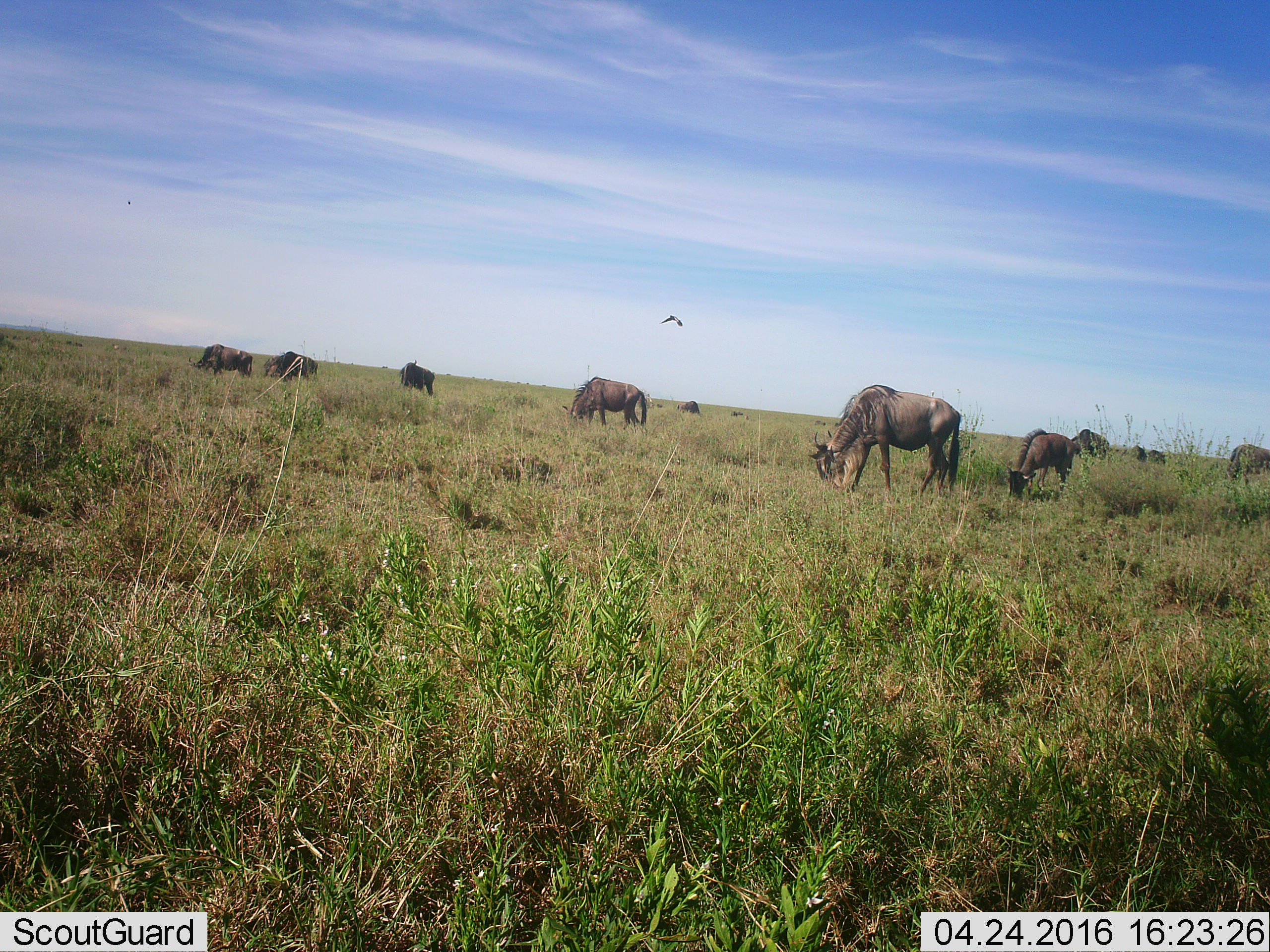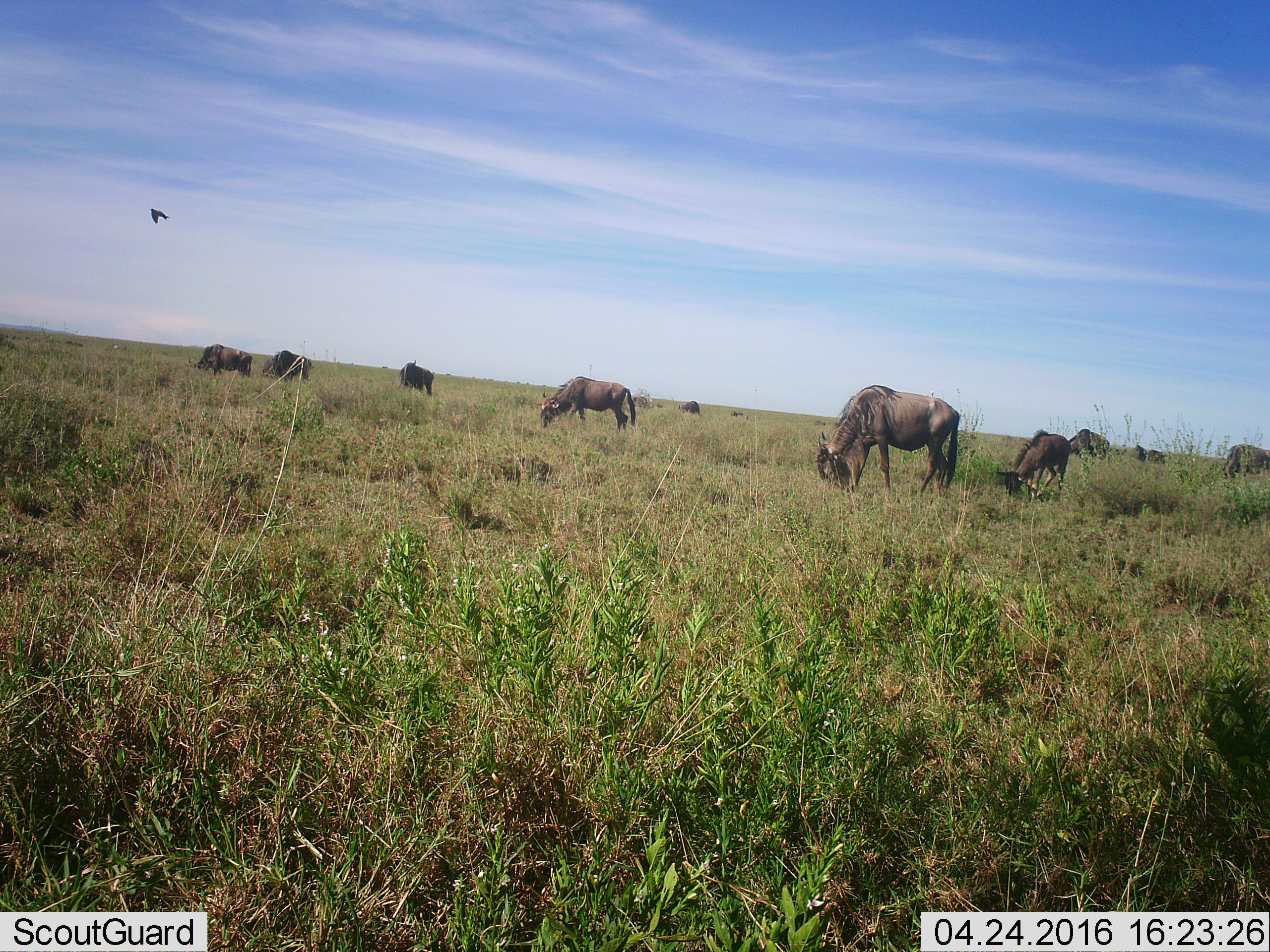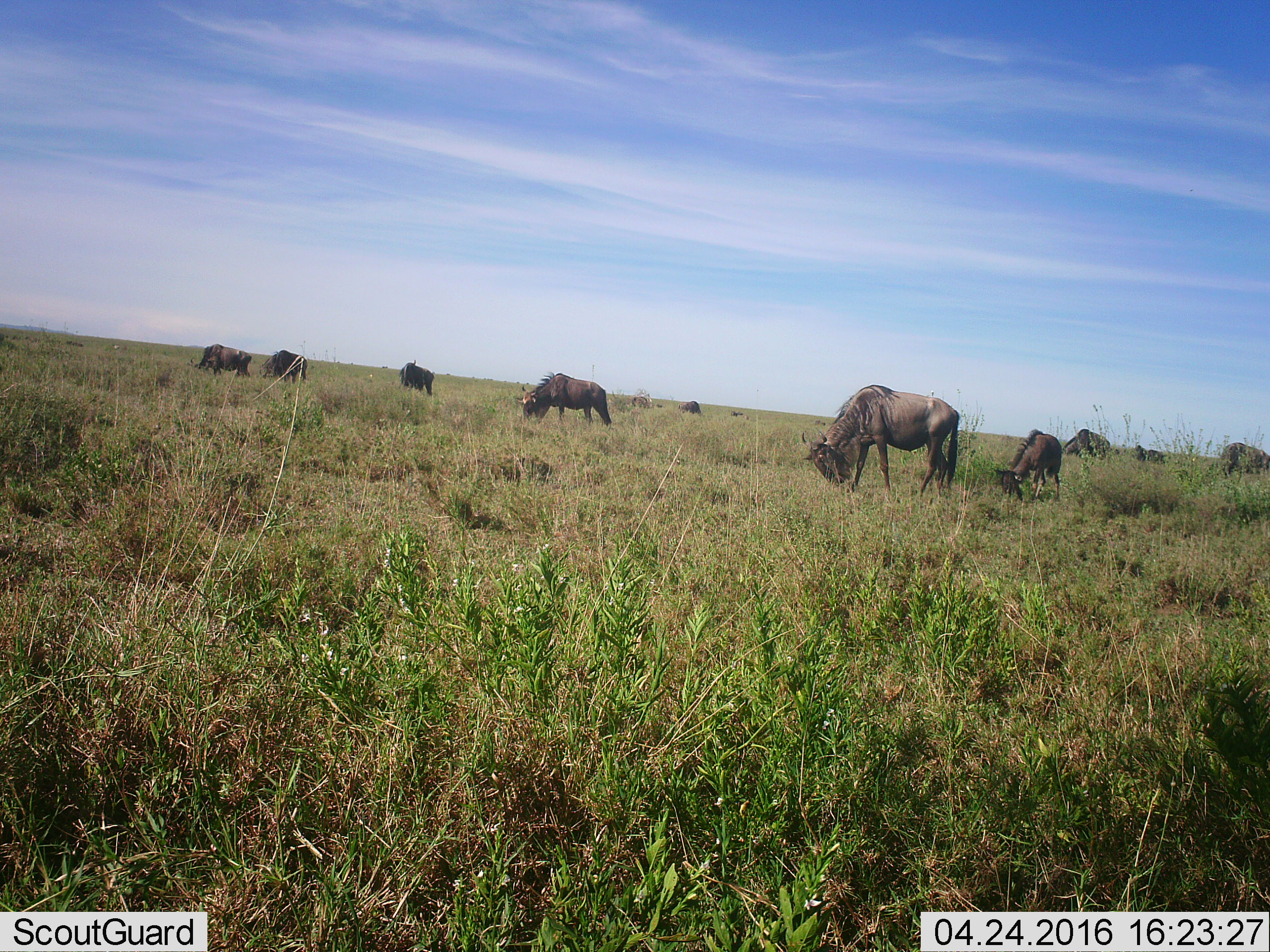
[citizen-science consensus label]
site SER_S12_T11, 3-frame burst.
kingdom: Animalia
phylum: Chordata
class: Aves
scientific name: Aves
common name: bird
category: birdother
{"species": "birdother (bird) (Aves)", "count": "1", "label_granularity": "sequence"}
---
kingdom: Animalia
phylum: Chordata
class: Mammalia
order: Artiodactyla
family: Bovidae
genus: Connochaetes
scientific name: Connochaetes taurinus taurinus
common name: blue wildebeest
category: wildebeestblue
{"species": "wildebeestblue (blue wildebeest) (Connochaetes taurinus taurinus)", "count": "11-50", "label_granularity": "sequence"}